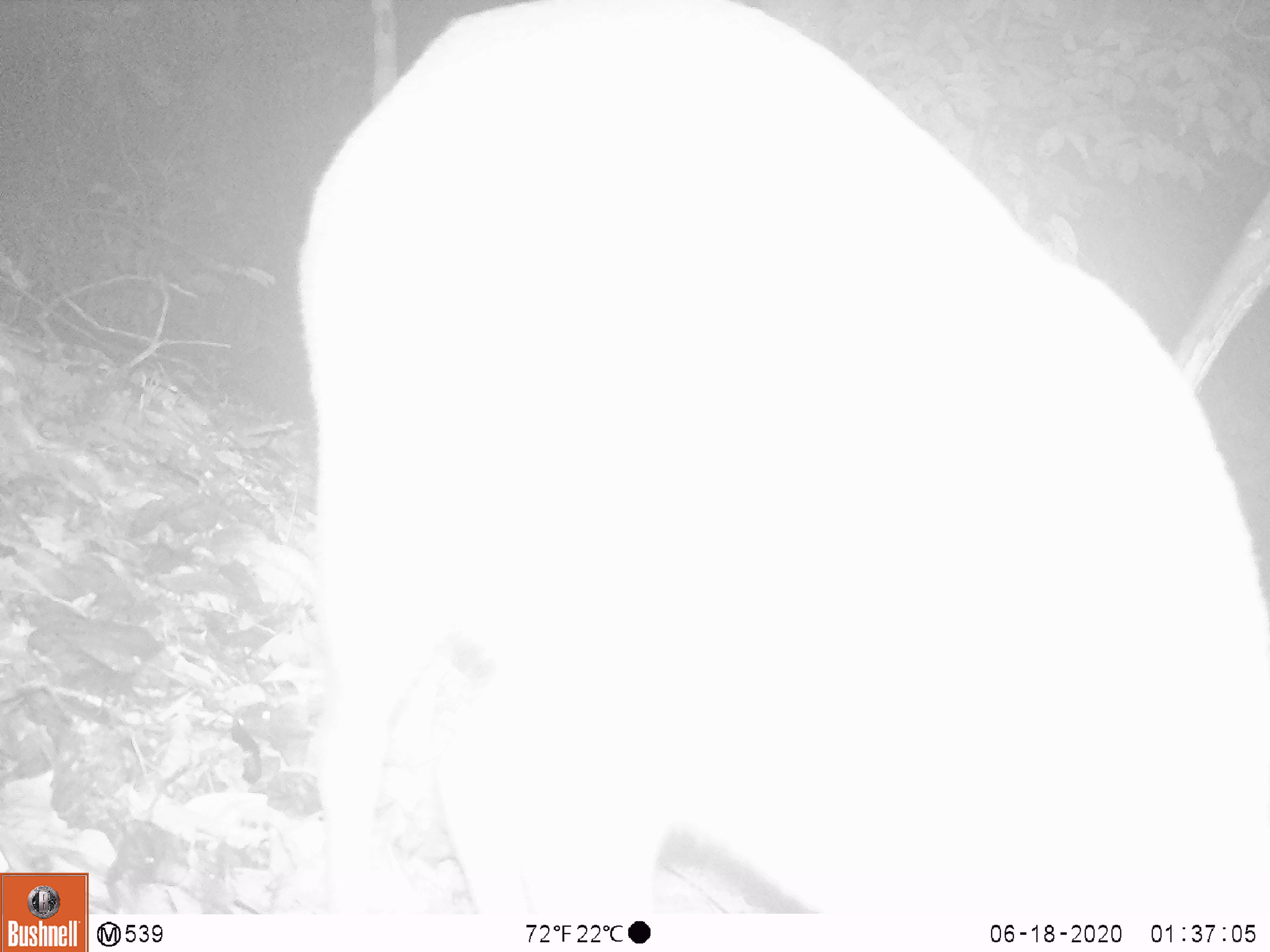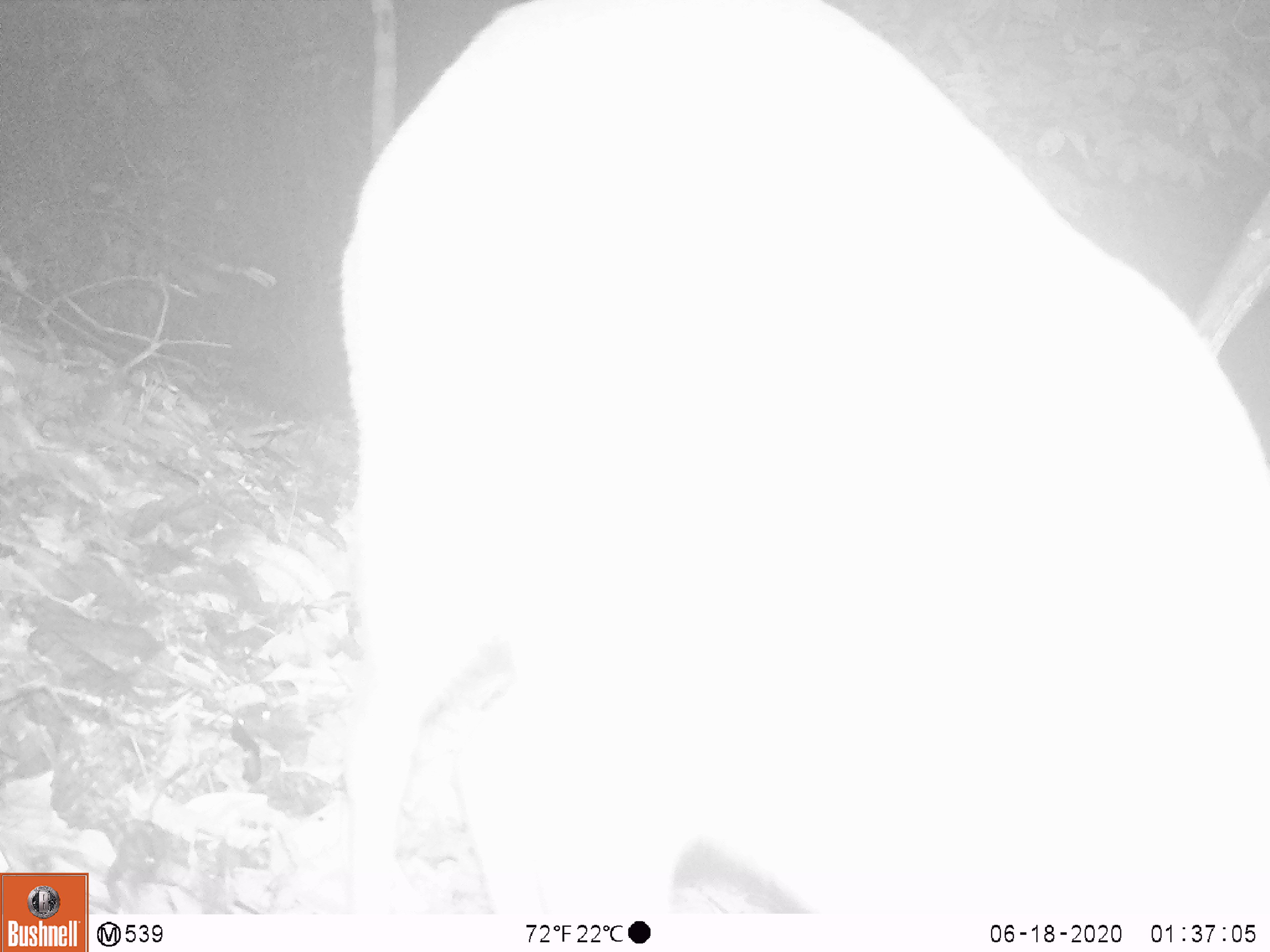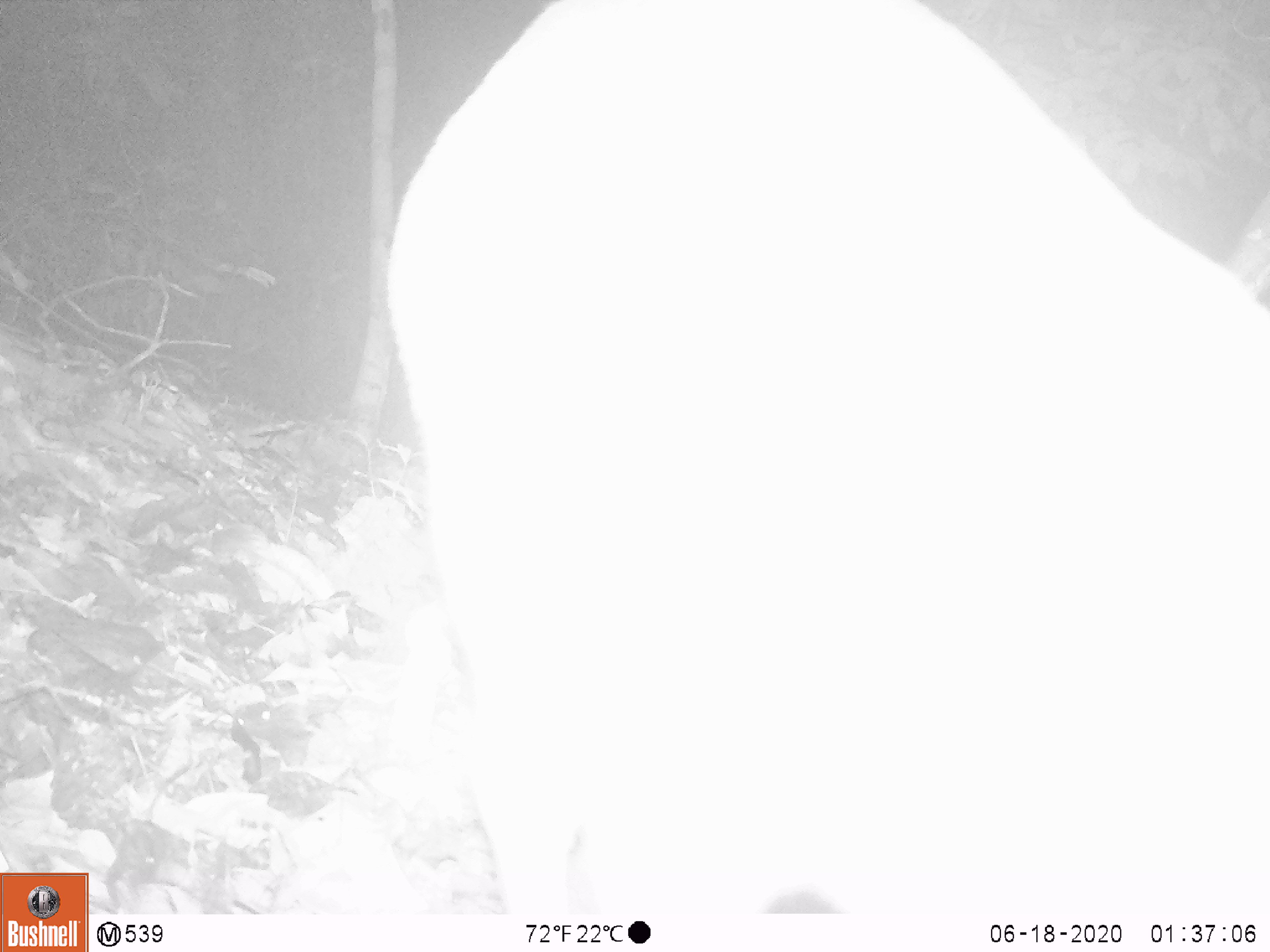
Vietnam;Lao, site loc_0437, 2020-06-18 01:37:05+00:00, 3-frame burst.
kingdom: Animalia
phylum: Chordata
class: Mammalia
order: Artiodactyla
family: Cervidae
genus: Muntiacus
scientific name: Muntiacus rooseveltorum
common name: roosevelt's muntjac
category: roosevelts muntjac group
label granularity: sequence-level